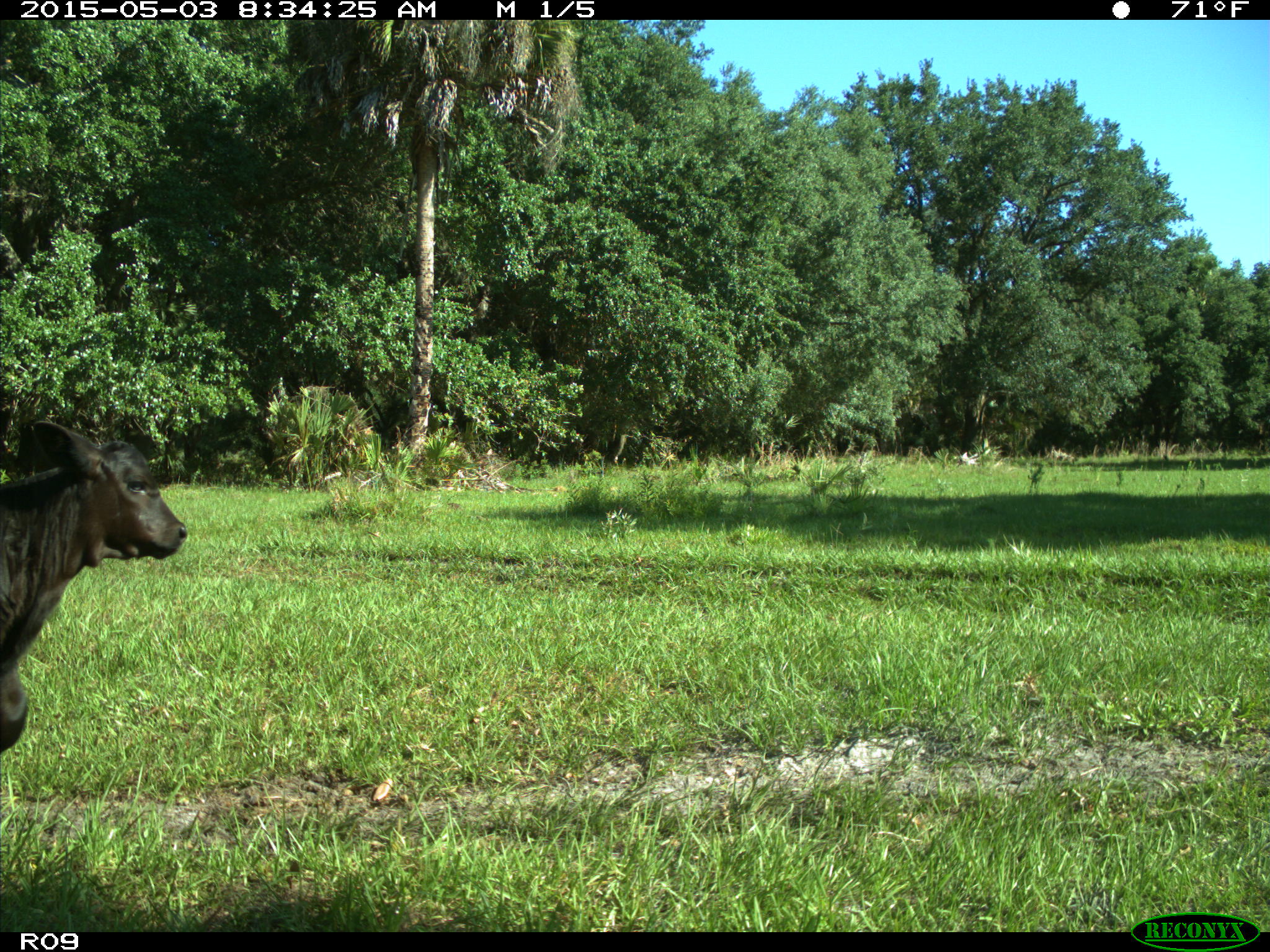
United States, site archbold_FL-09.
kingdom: Animalia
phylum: Chordata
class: Mammalia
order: Artiodactyla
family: Bovidae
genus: Bos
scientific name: Bos taurus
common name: domestic cow